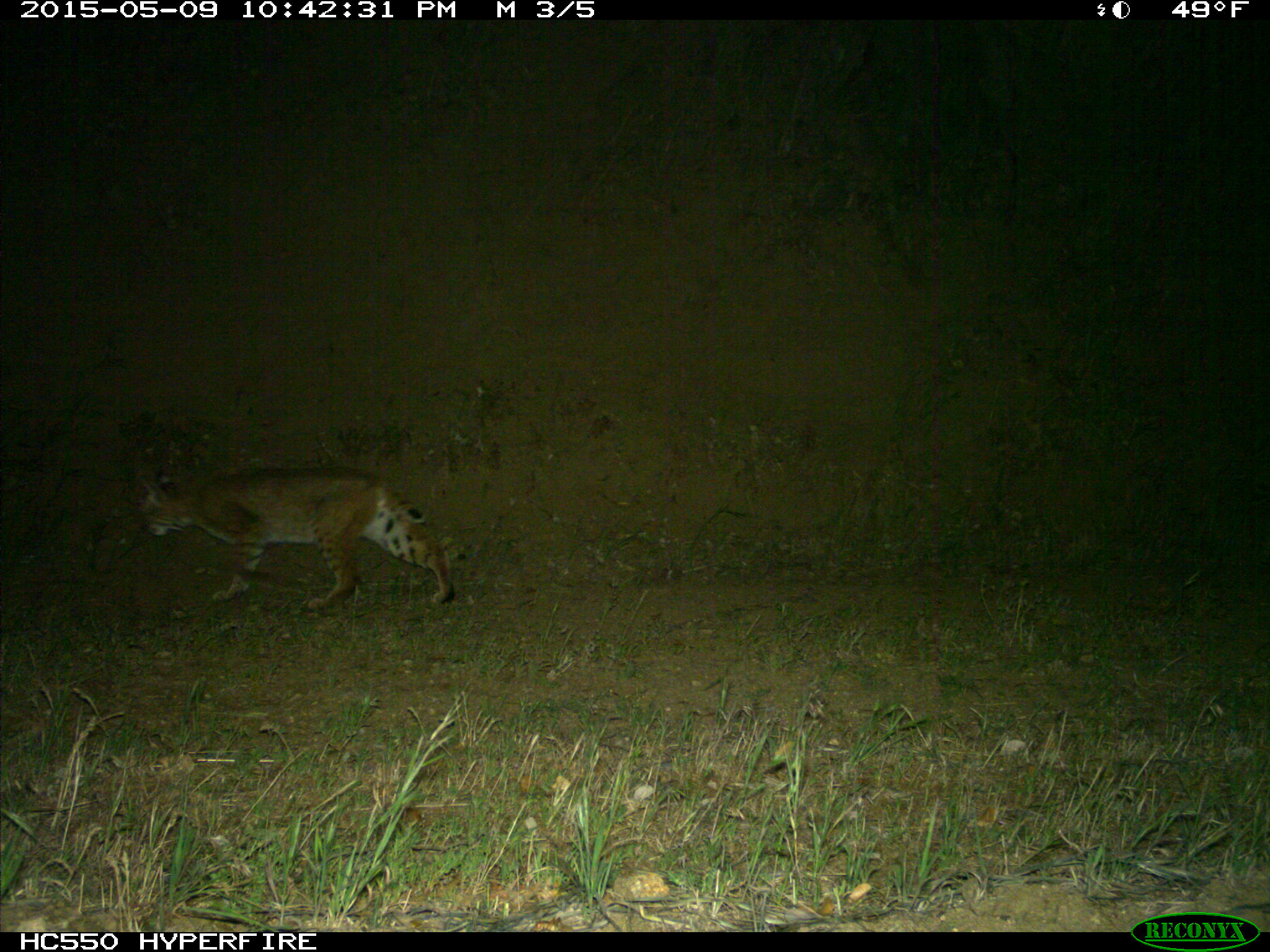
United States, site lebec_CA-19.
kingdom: Animalia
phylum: Chordata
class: Mammalia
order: Carnivora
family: Felidae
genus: Lynx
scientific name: Lynx rufus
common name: bobcat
Lynx rufus (bobcat).